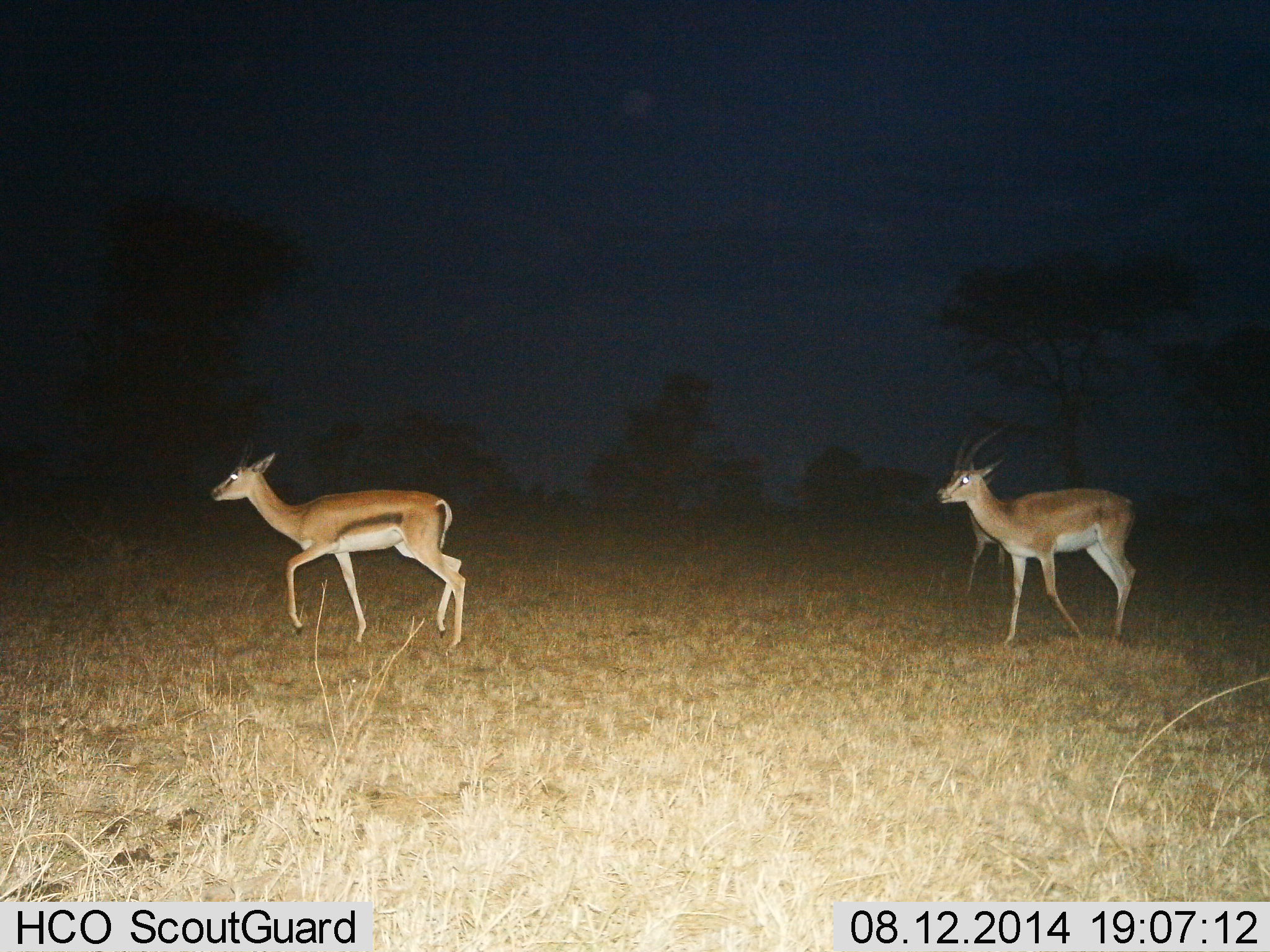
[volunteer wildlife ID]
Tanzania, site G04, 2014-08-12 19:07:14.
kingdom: Animalia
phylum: Chordata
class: Mammalia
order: Artiodactyla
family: Bovidae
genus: Nanger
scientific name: Nanger granti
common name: grant's gazelle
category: gazellegrants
Gazellegrants (grant's gazelle) (Nanger granti), count 3. Behavior (volunteer vote fractions): standing 19%, resting 0%, moving 94%, interacting 0%. Young present (vote fraction): 0%. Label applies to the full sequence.